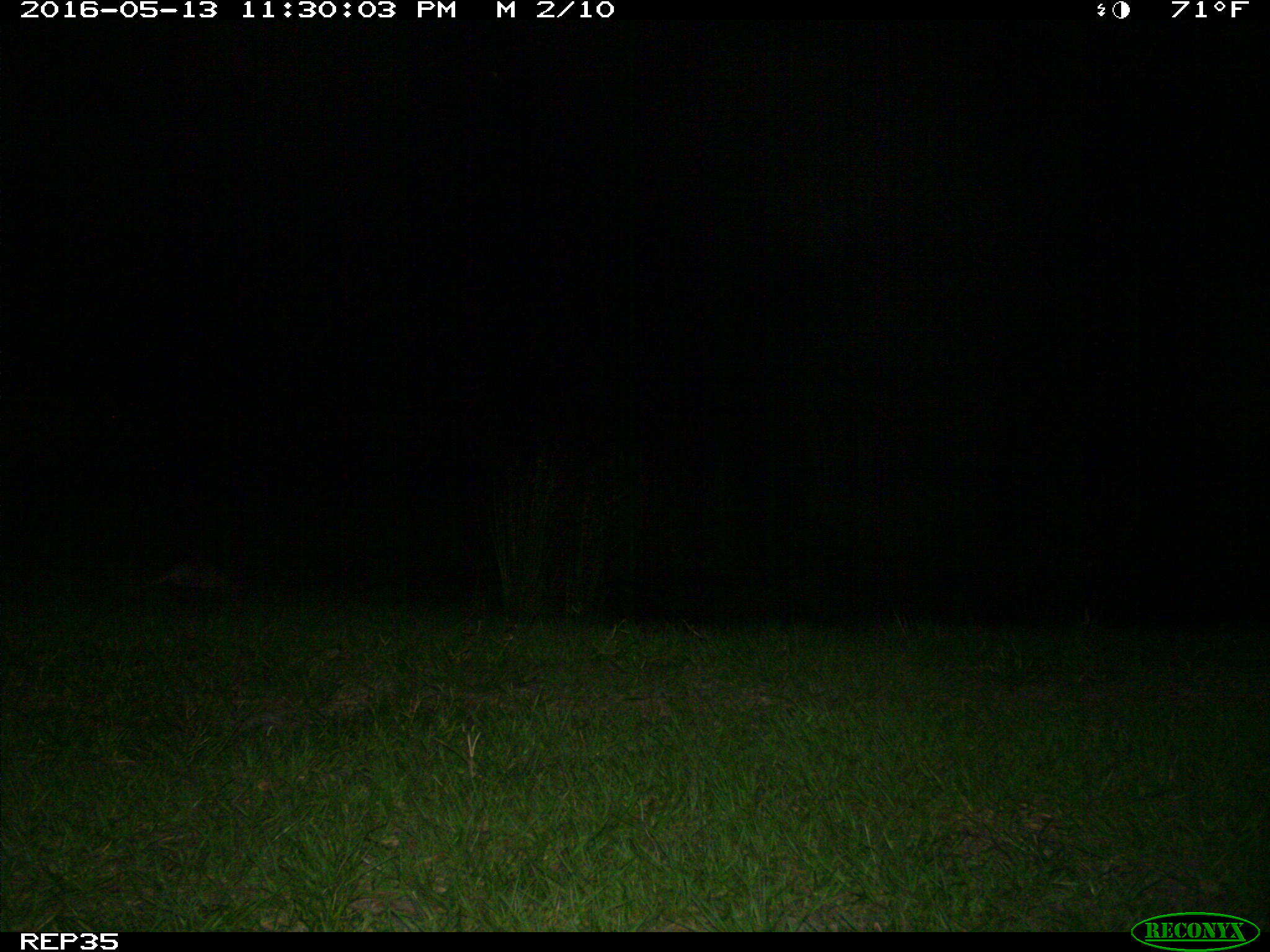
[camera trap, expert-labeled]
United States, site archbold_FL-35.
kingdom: Animalia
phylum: Chordata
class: Mammalia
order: Cingulata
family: Dasypodidae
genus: Dasypus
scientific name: Dasypus novemcinctus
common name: nine-banded armadillo